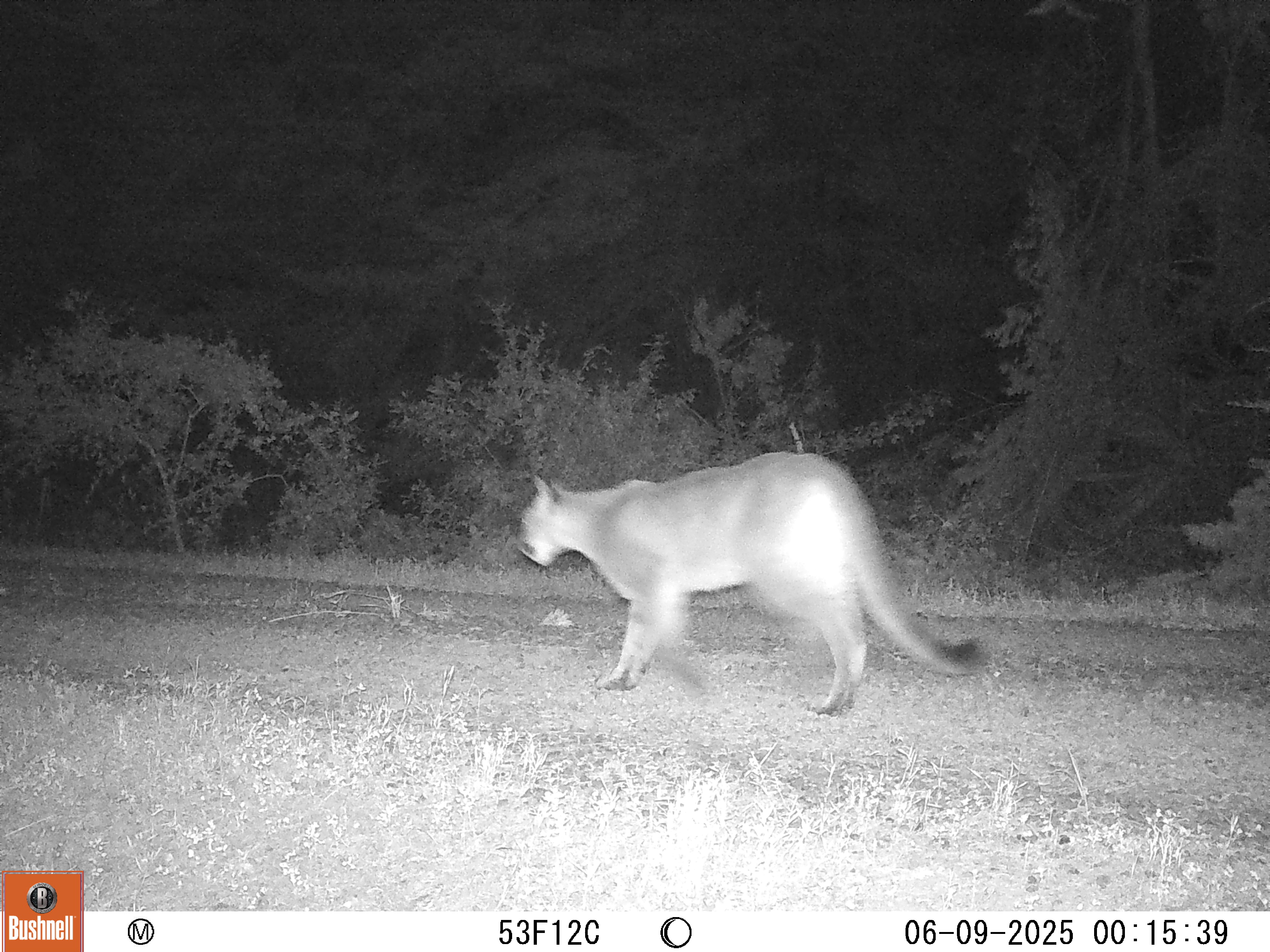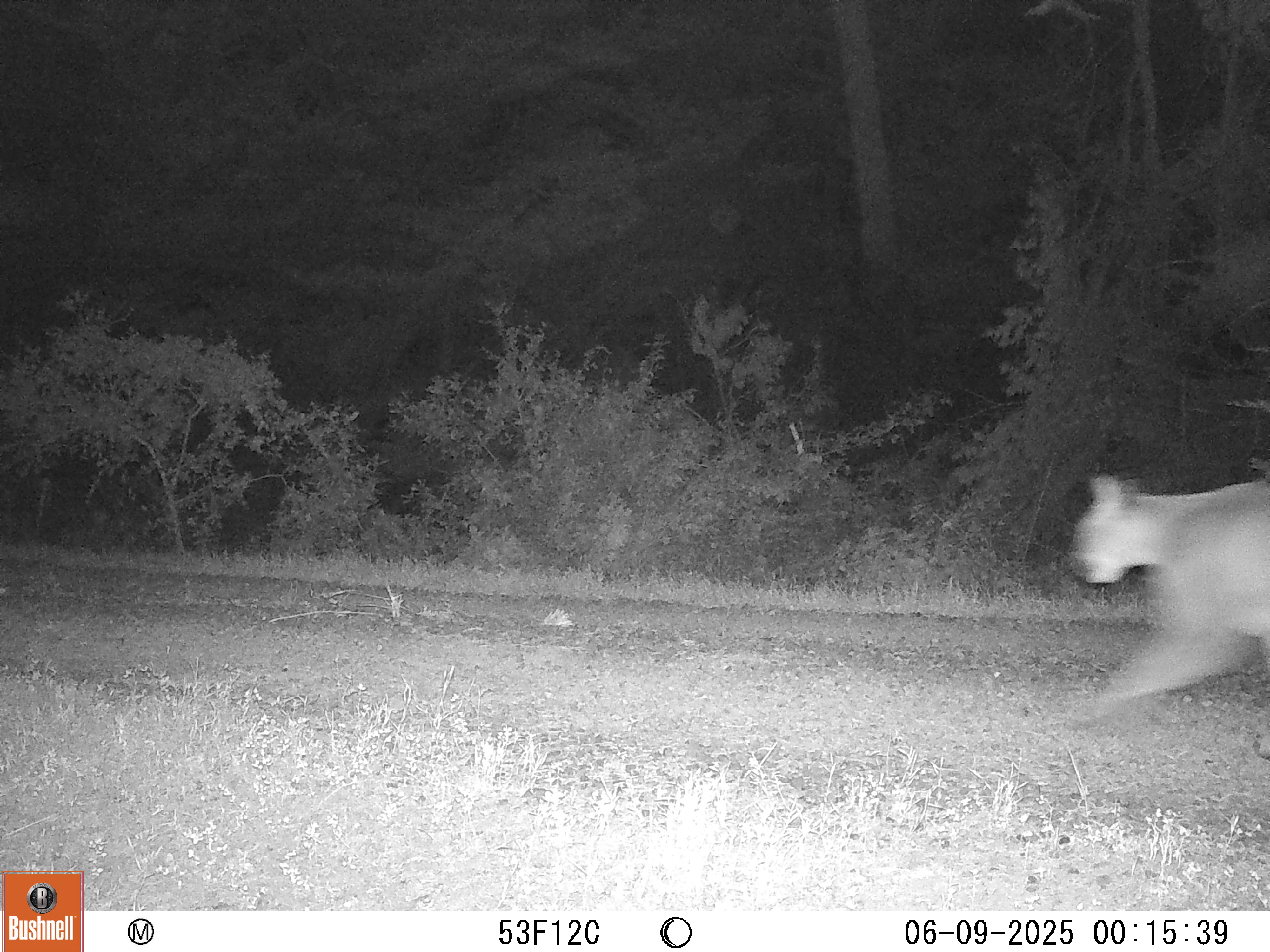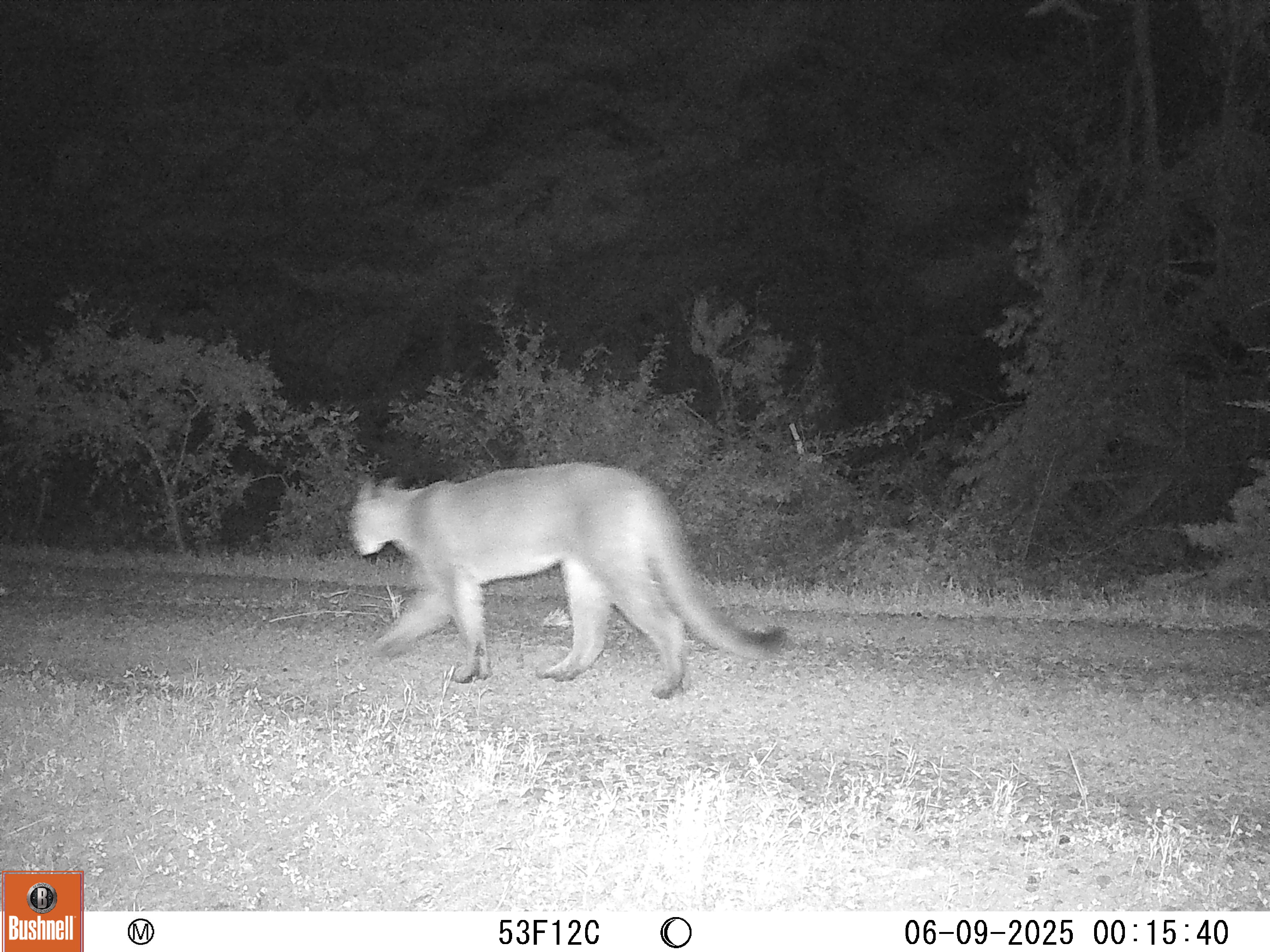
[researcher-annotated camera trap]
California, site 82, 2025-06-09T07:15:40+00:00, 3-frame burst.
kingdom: Animalia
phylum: Chordata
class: Mammalia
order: Carnivora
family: Felidae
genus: Puma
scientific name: Puma concolor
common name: puma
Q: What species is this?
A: Puma (Puma concolor).